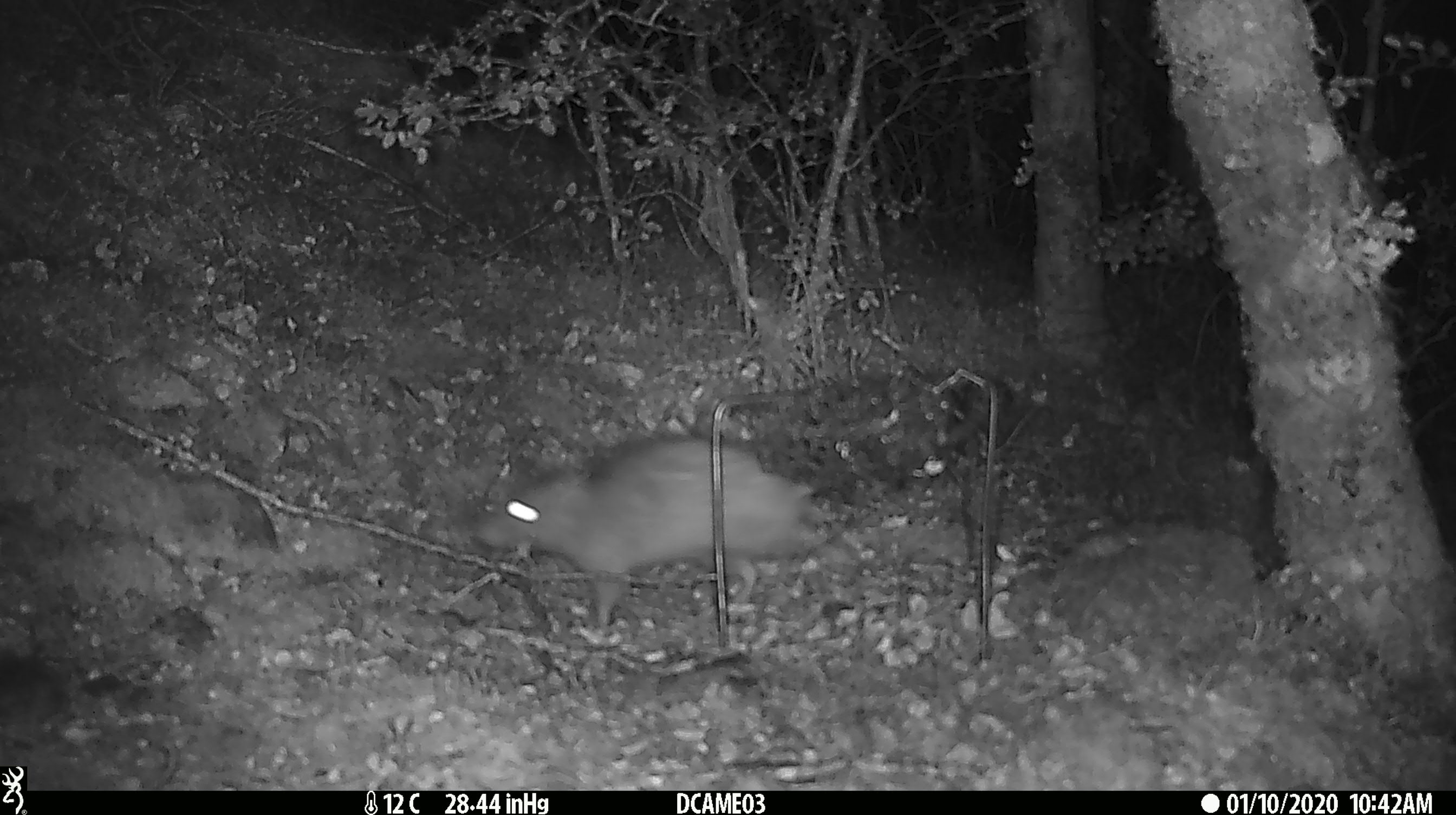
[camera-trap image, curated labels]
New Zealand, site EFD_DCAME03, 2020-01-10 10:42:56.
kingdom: Animalia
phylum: Chordata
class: Mammalia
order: Rodentia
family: Muridae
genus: Rattus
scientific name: Rattus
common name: rat